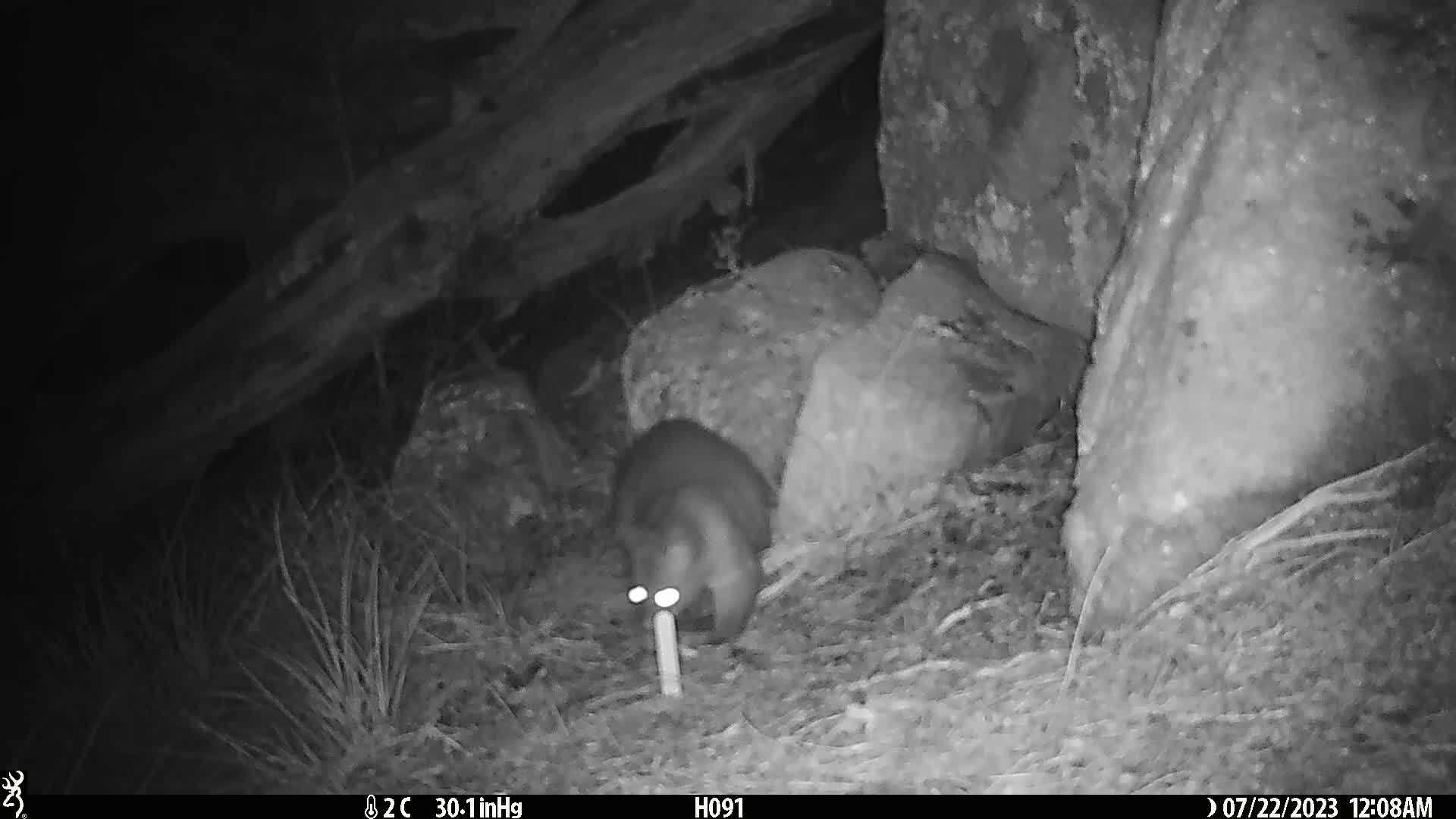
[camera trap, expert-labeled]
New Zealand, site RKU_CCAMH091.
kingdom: Animalia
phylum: Chordata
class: Mammalia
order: Diprotodontia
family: Phalangeridae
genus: Trichosurus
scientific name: Trichosurus vulpecula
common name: common brushtail possum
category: possum